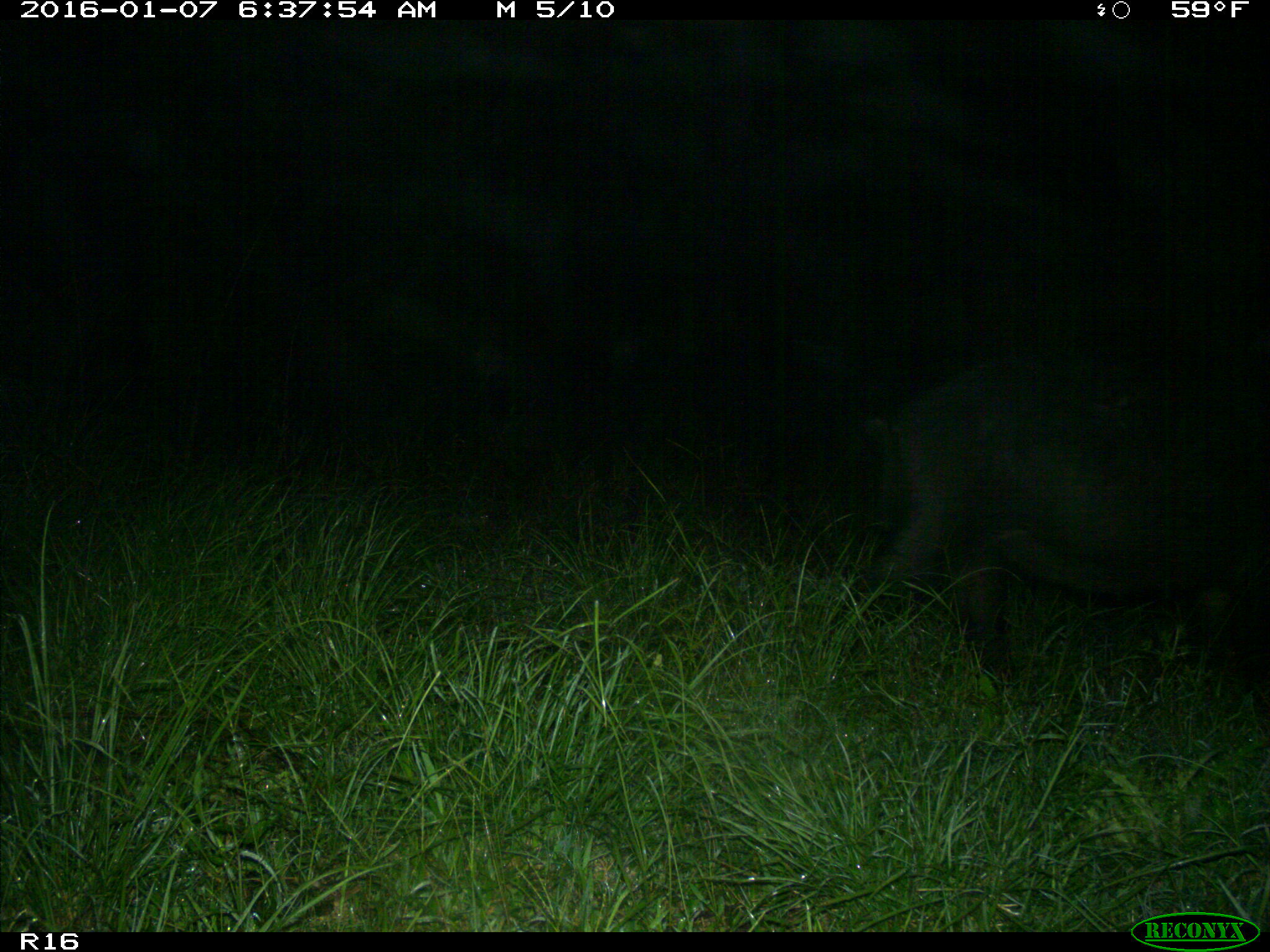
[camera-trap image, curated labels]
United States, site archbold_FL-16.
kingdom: Animalia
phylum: Chordata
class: Mammalia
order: Artiodactyla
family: Suidae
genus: Sus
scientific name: Sus scrofa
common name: wild boar